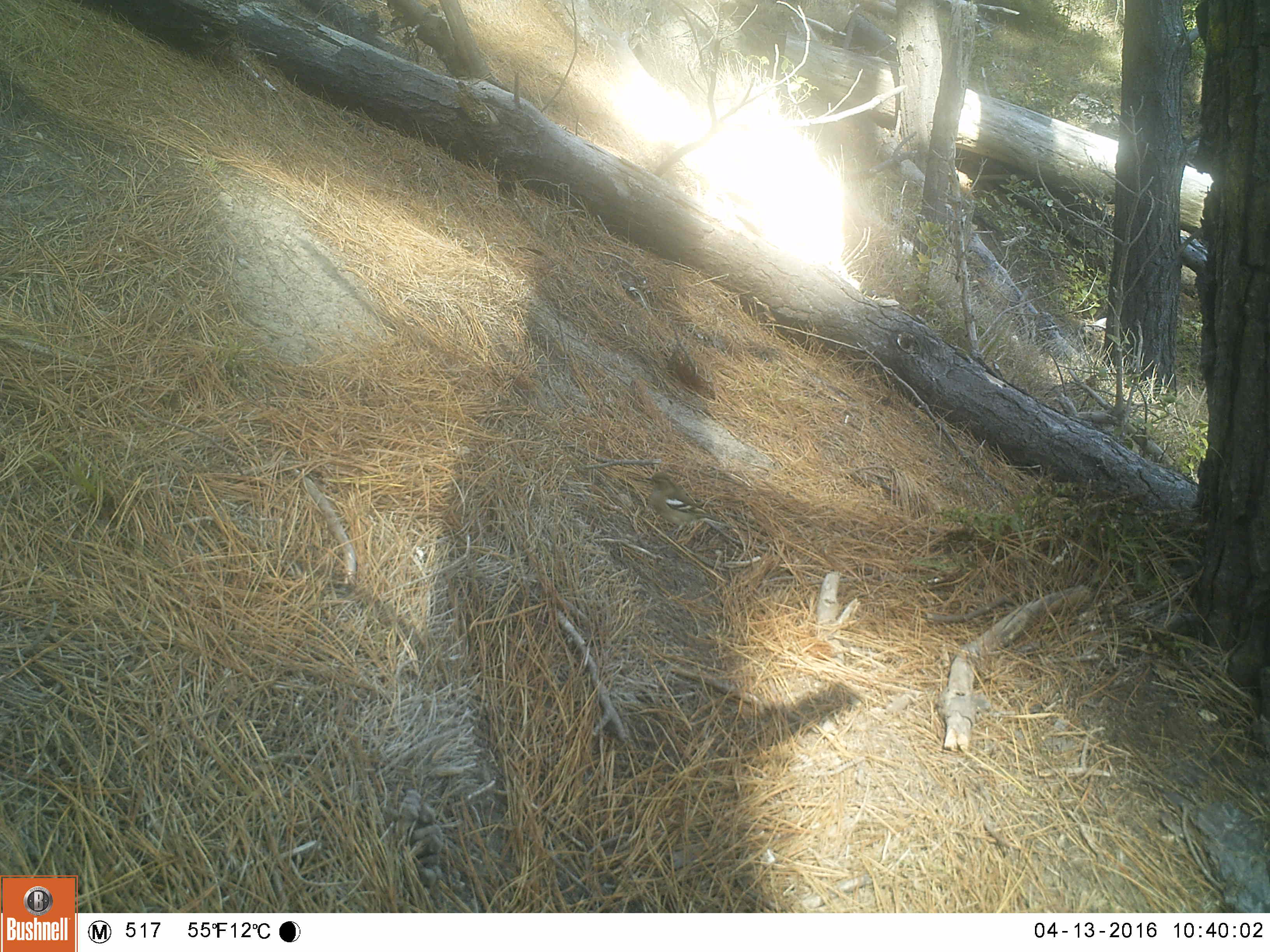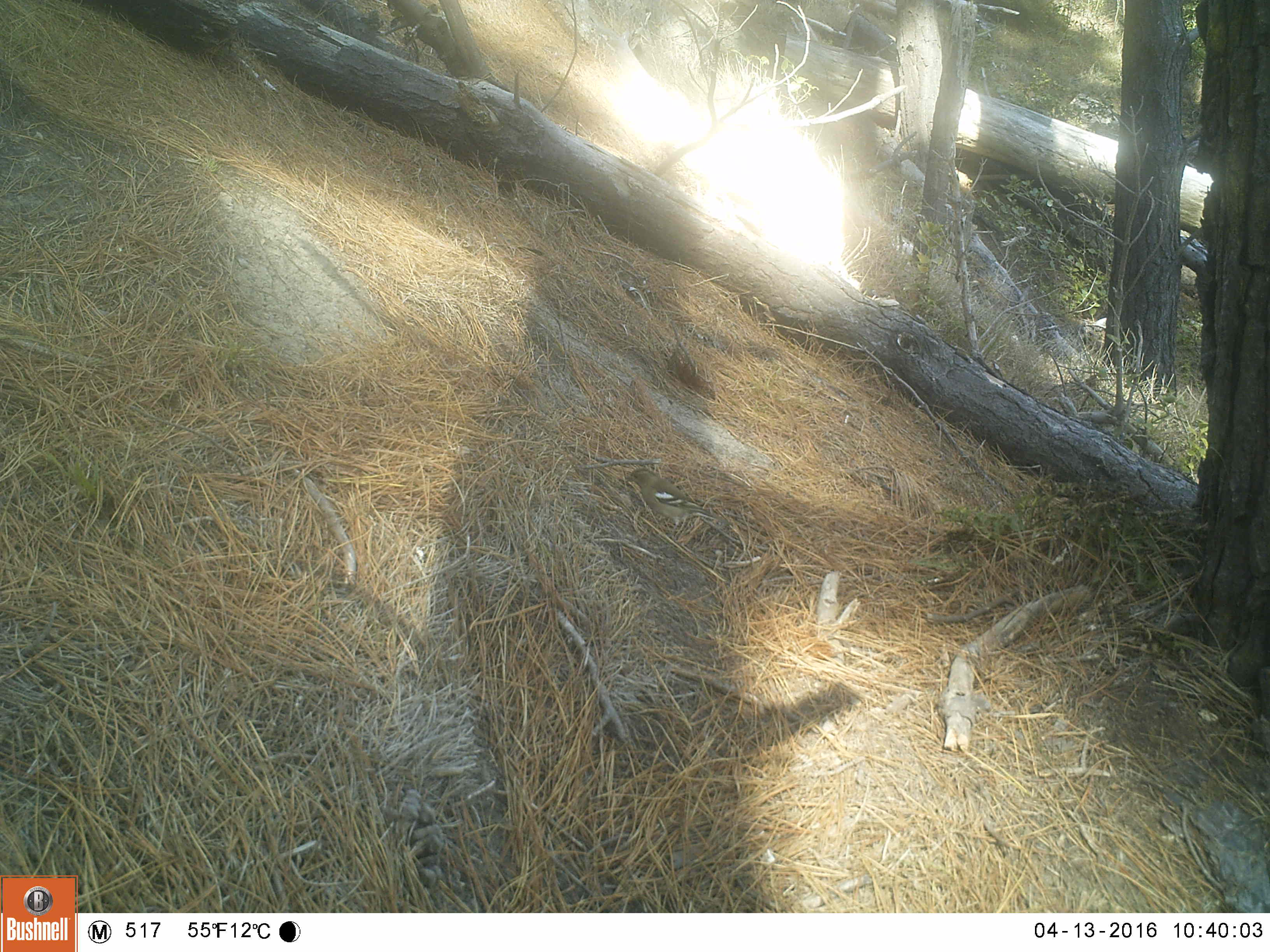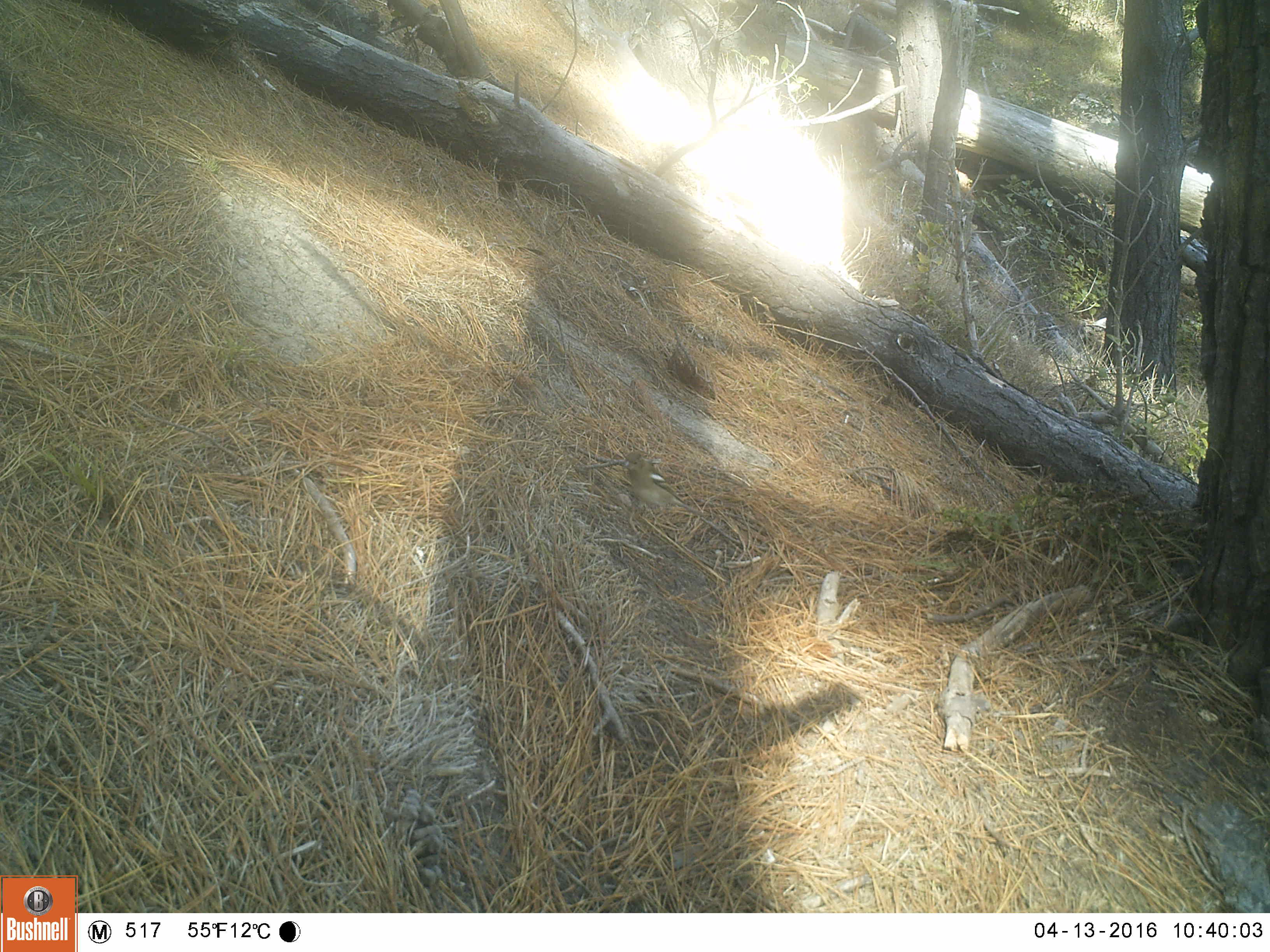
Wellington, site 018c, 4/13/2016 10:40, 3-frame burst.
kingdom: Animalia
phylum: Chordata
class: Aves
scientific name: Aves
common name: bird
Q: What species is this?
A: Bird (Aves).